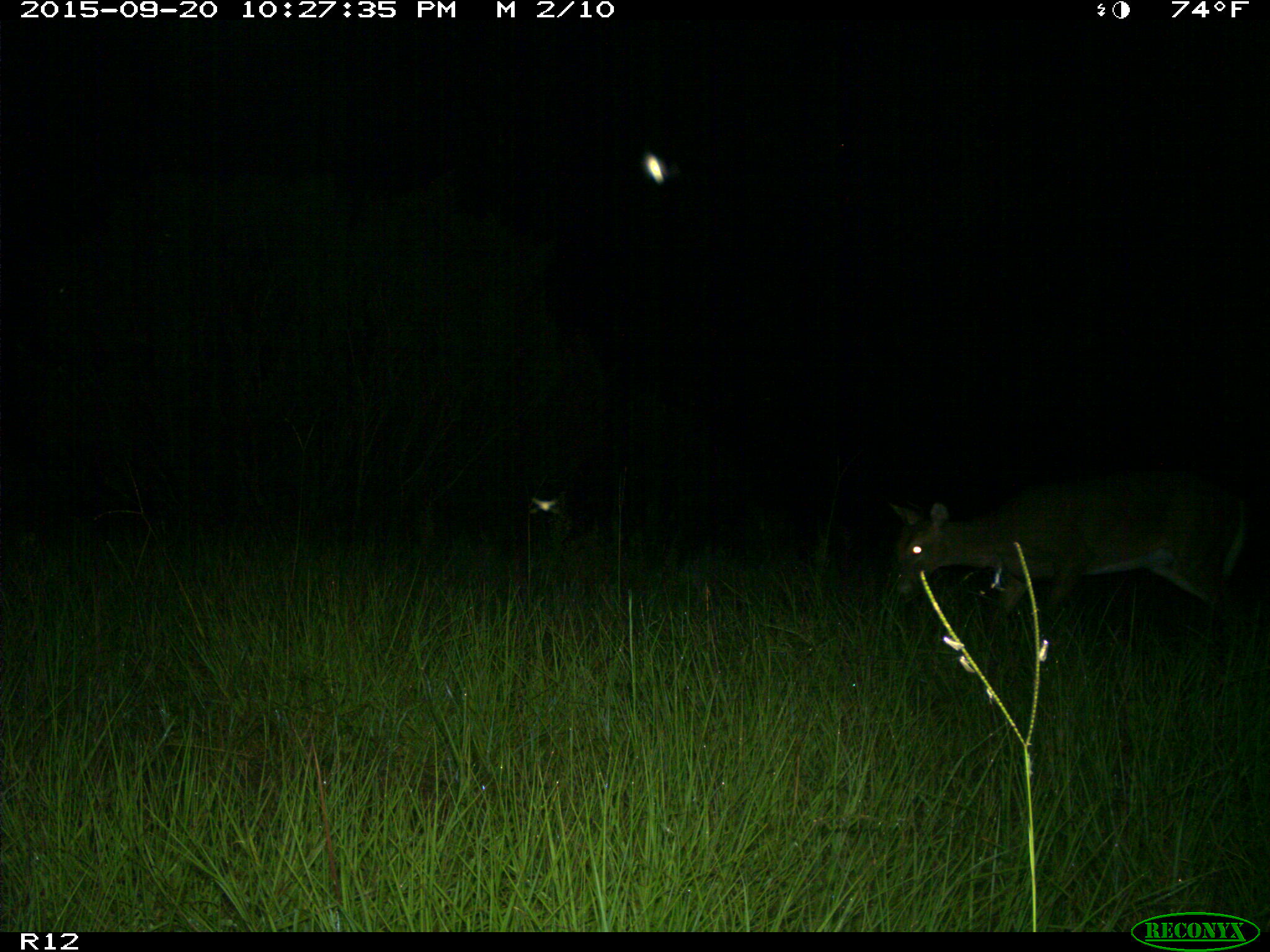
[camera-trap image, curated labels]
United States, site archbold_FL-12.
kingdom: Animalia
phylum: Chordata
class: Mammalia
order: Artiodactyla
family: Cervidae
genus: Odocoileus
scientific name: Odocoileus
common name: deer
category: unidentified deer